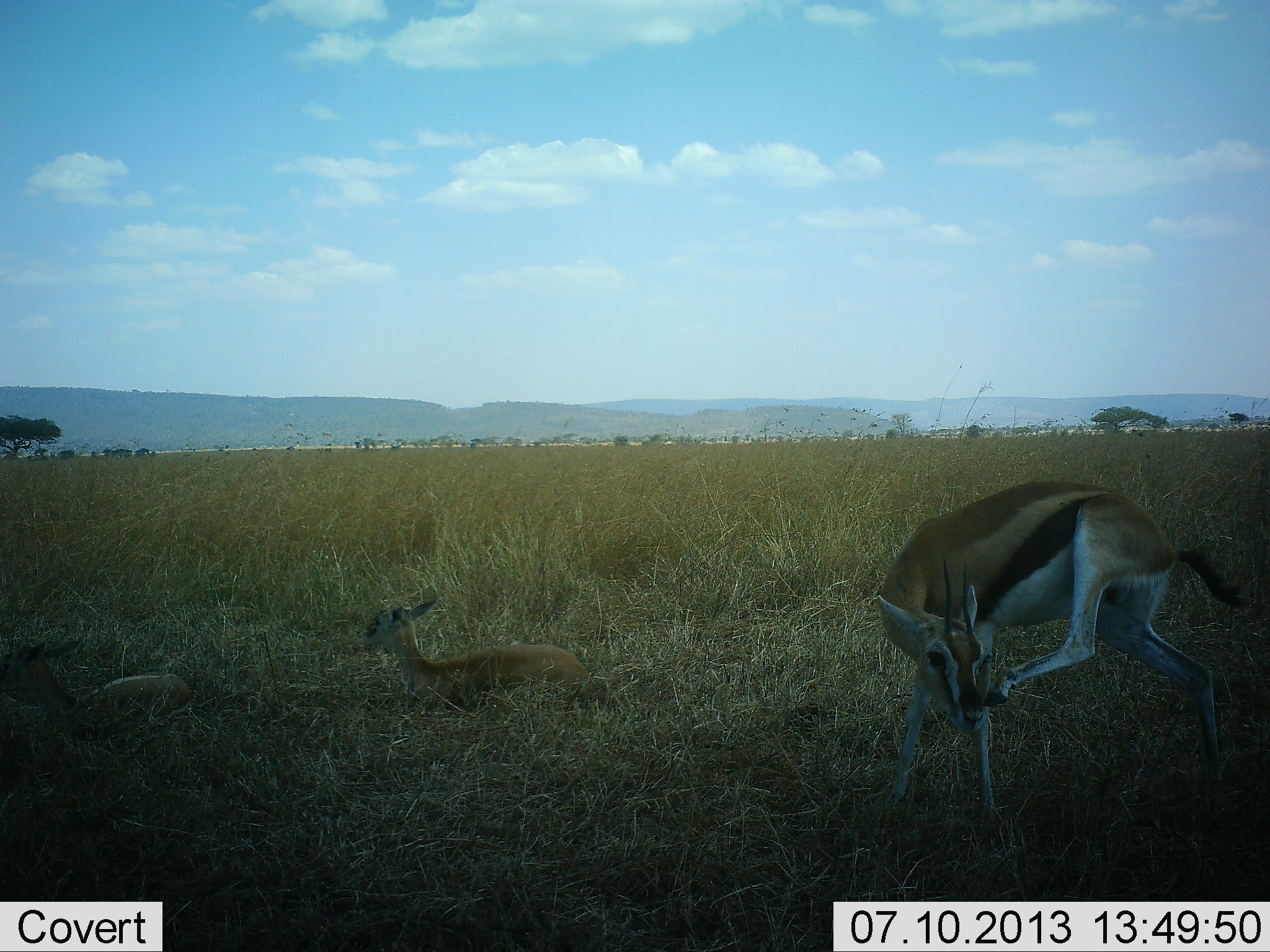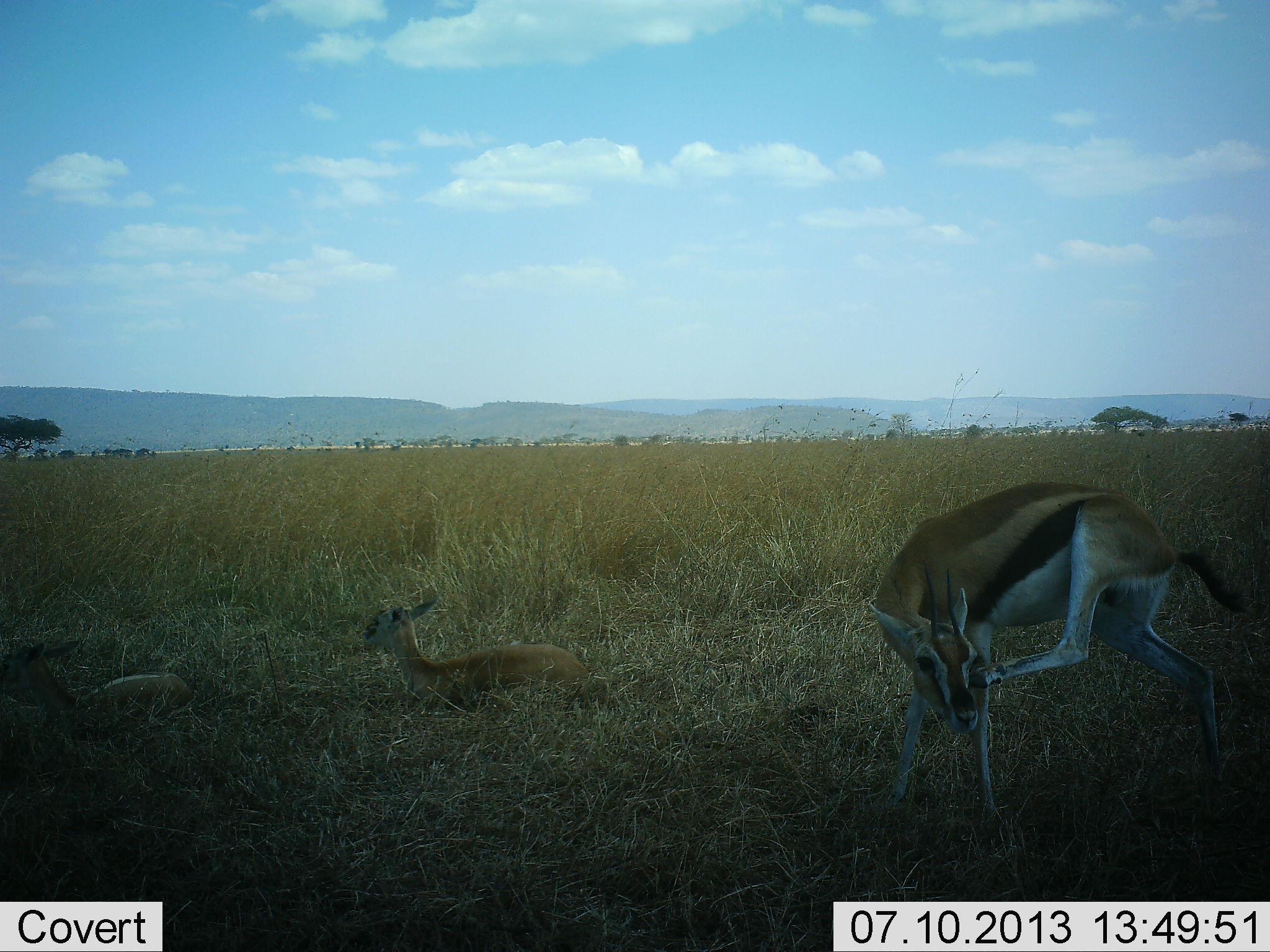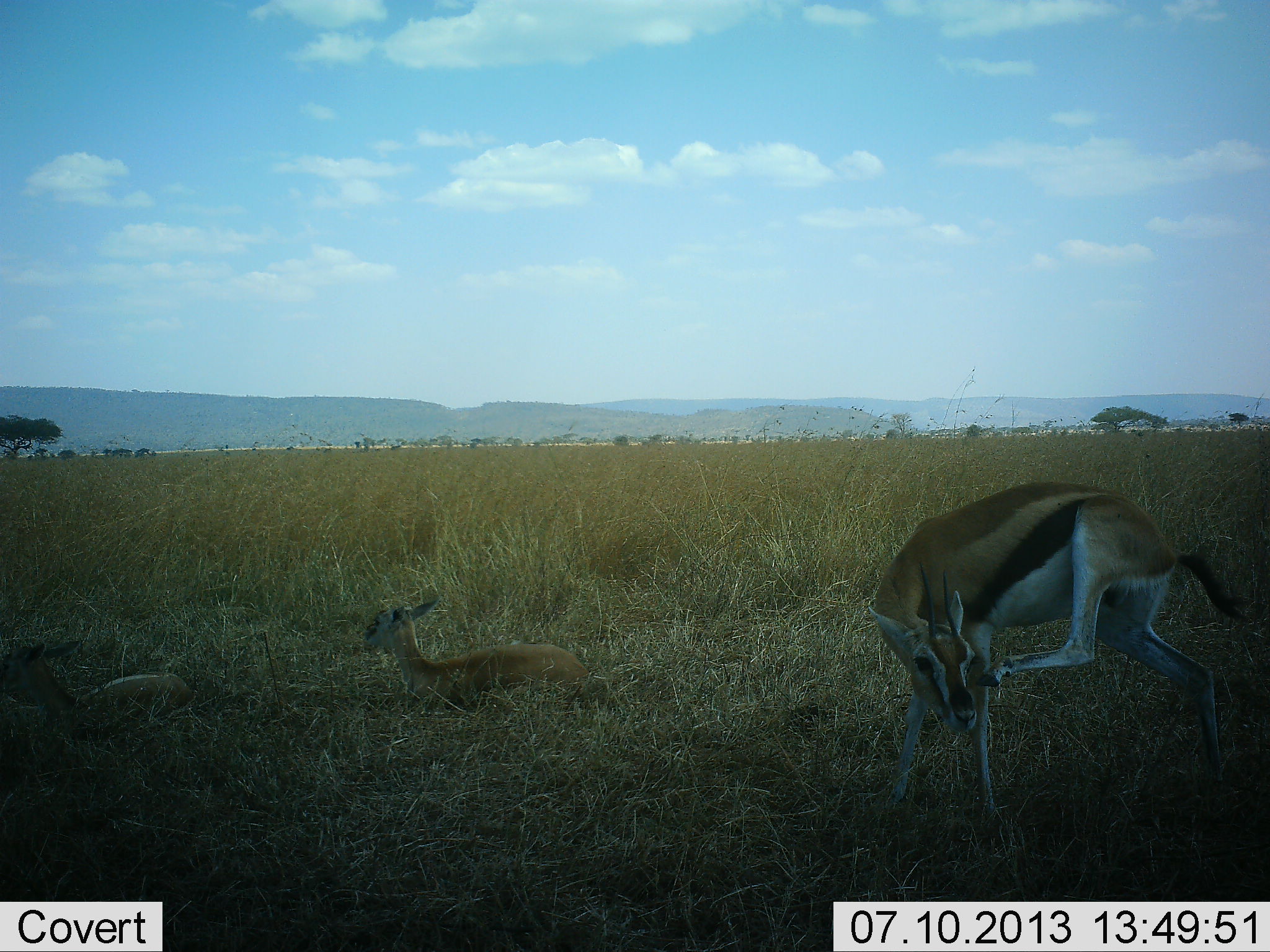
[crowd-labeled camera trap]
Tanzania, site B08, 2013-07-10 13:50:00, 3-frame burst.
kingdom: Animalia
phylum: Chordata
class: Mammalia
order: Artiodactyla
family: Bovidae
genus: Eudorcas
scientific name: Eudorcas thomsonii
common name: thomson's gazelle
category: gazellethomsons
Gazellethomsons (thomson's gazelle) (Eudorcas thomsonii), count 3. Behavior (volunteer vote fractions): standing 60%, resting 100%, moving 0%, interacting 0%. Young present (vote fraction): 50%. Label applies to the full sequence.